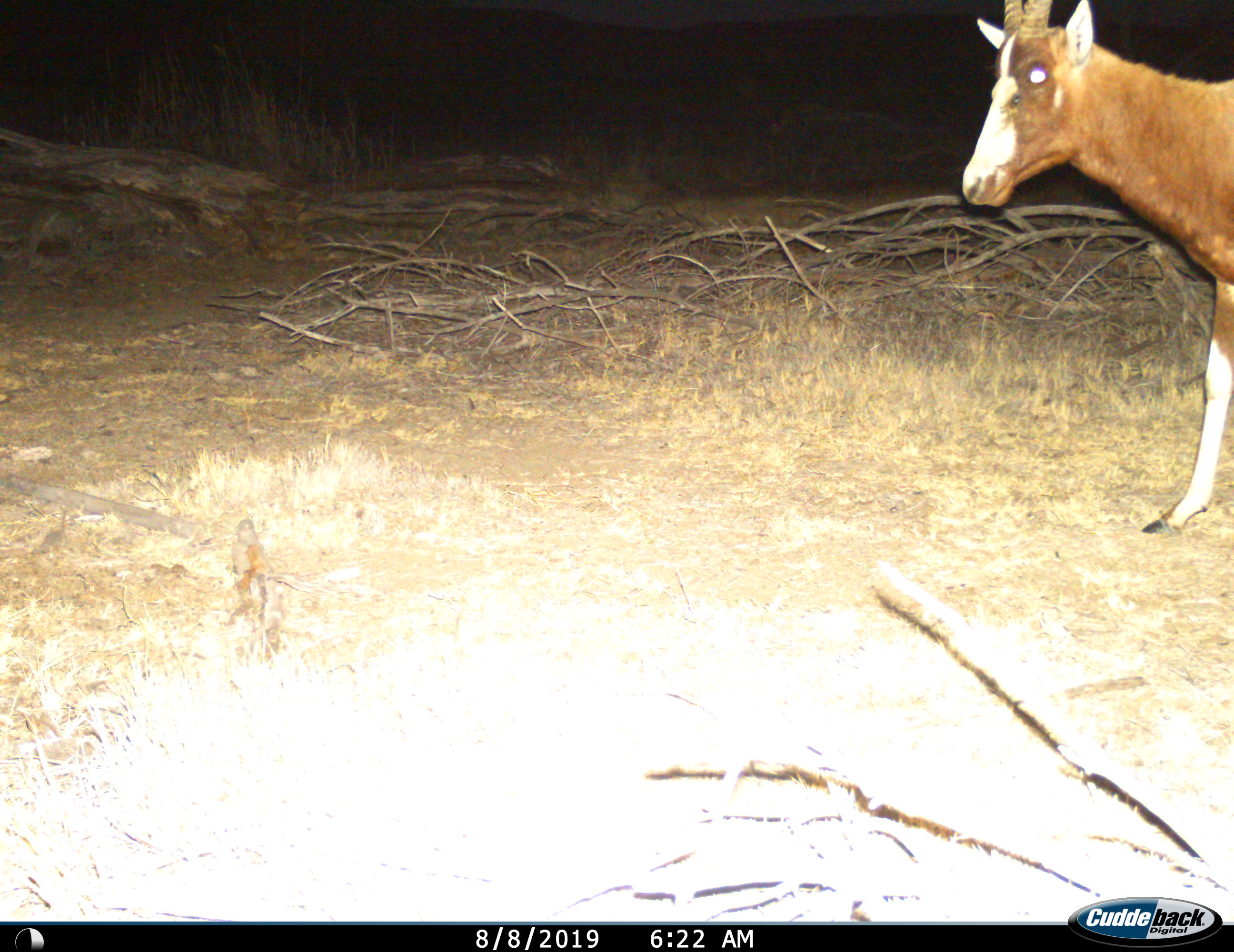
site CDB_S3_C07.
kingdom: Animalia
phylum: Chordata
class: Mammalia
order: Artiodactyla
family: Bovidae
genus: Damaliscus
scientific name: Damaliscus pygargus phillipsi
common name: blesbok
Blesbok (Damaliscus pygargus phillipsi), count 1. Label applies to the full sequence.